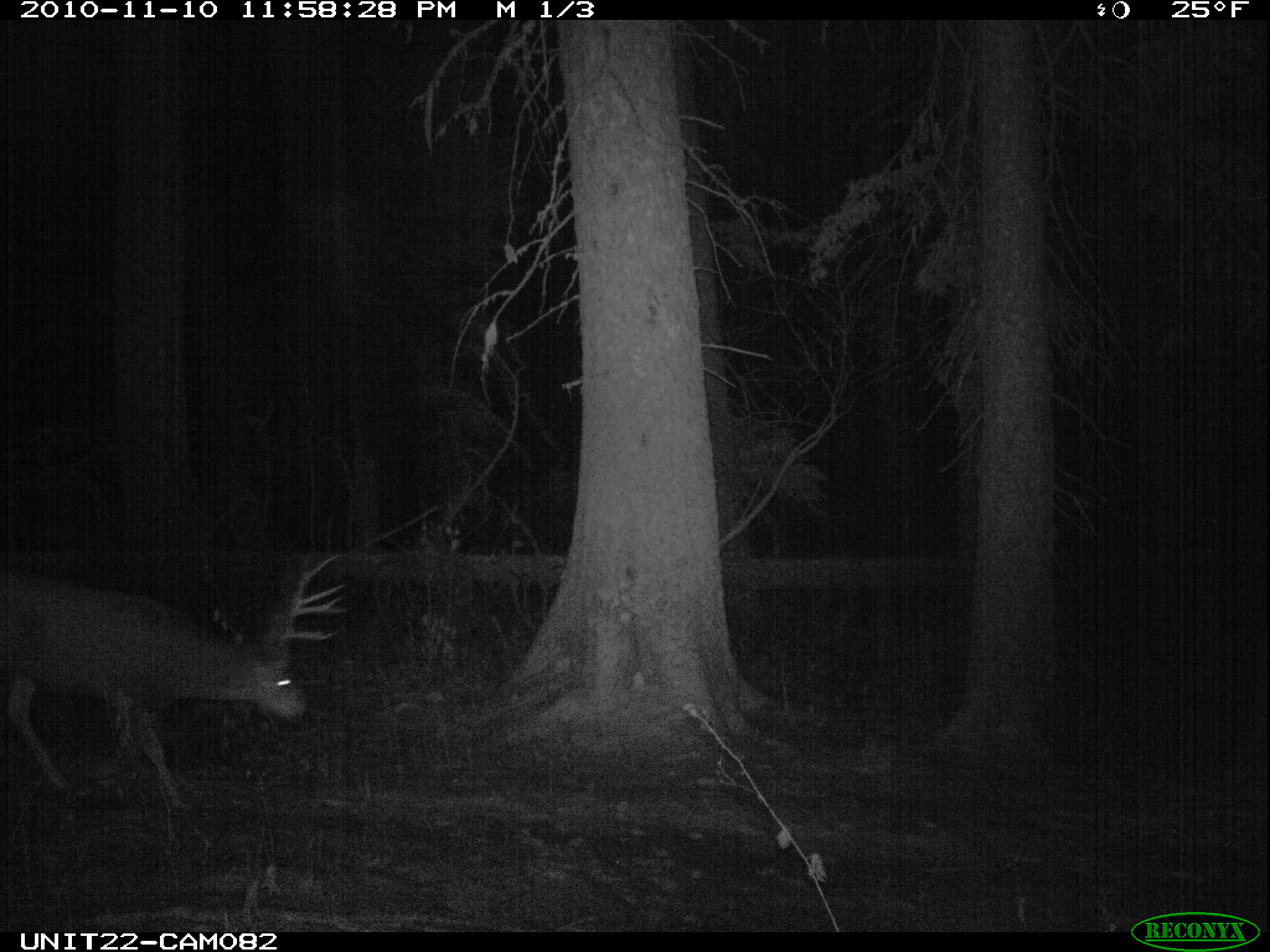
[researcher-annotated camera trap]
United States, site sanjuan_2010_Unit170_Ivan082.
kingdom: Animalia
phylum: Chordata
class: Mammalia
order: Artiodactyla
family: Cervidae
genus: Odocoileus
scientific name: Odocoileus hemionus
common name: mule deer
Odocoileus hemionus (mule deer).